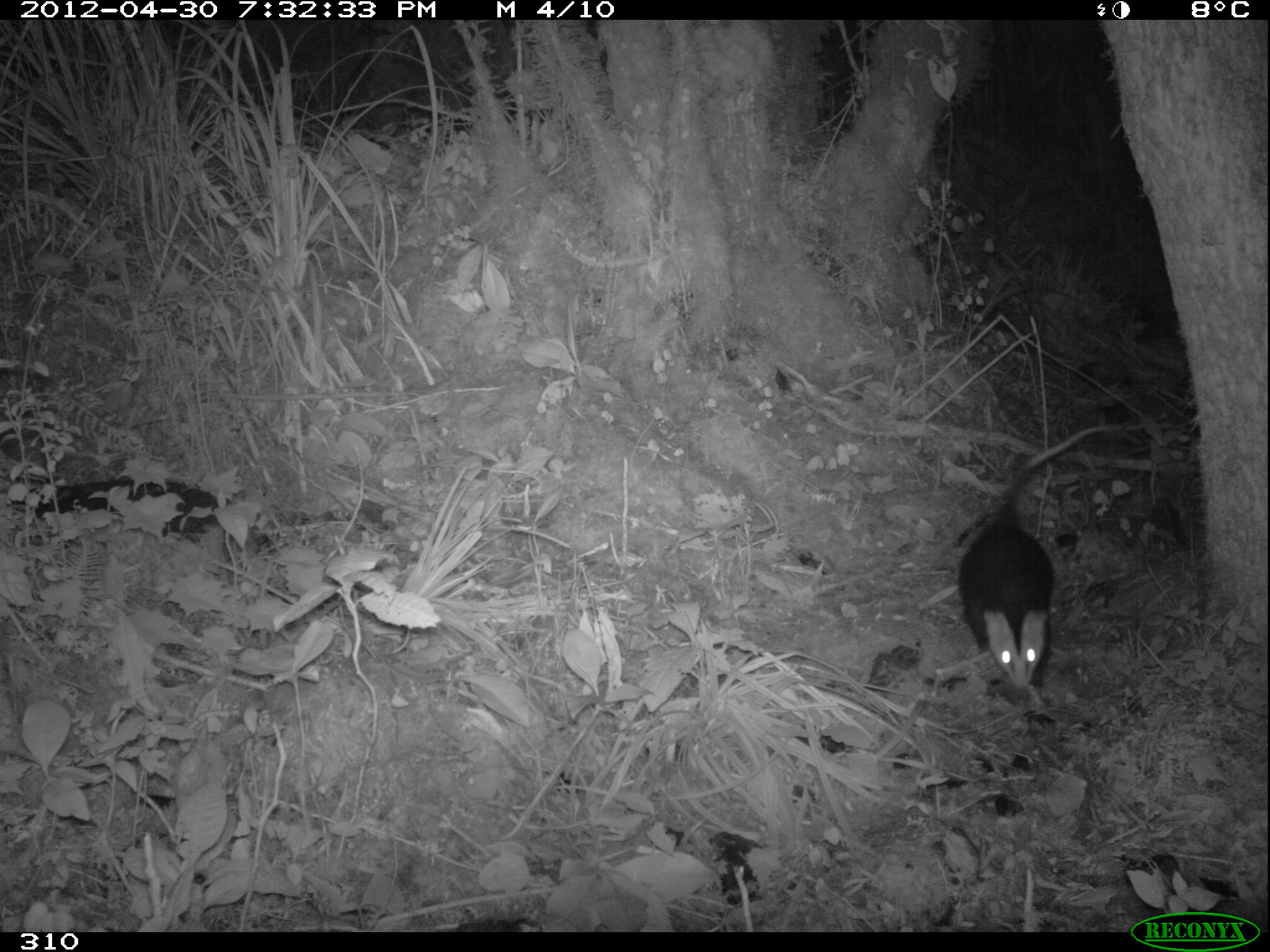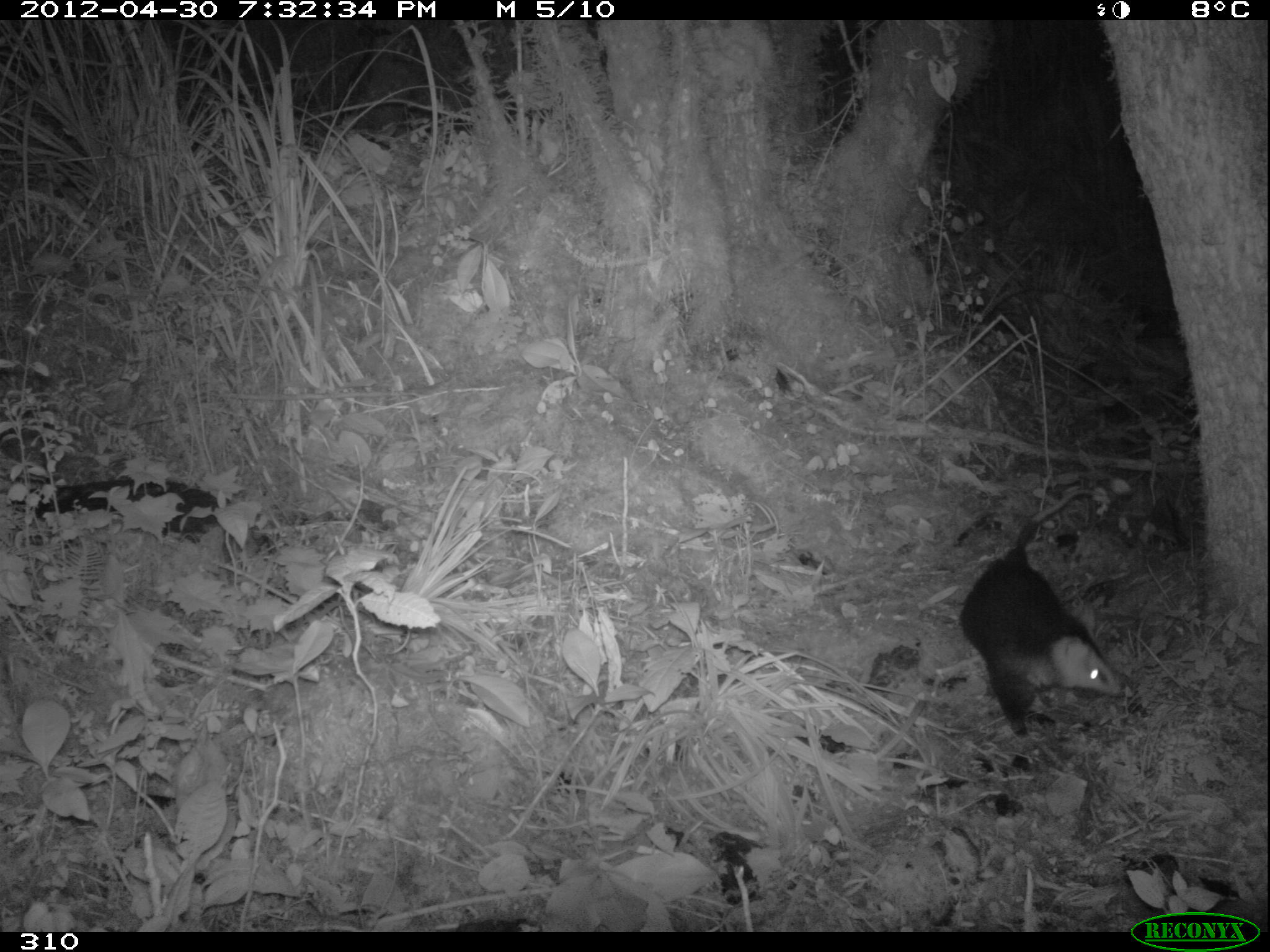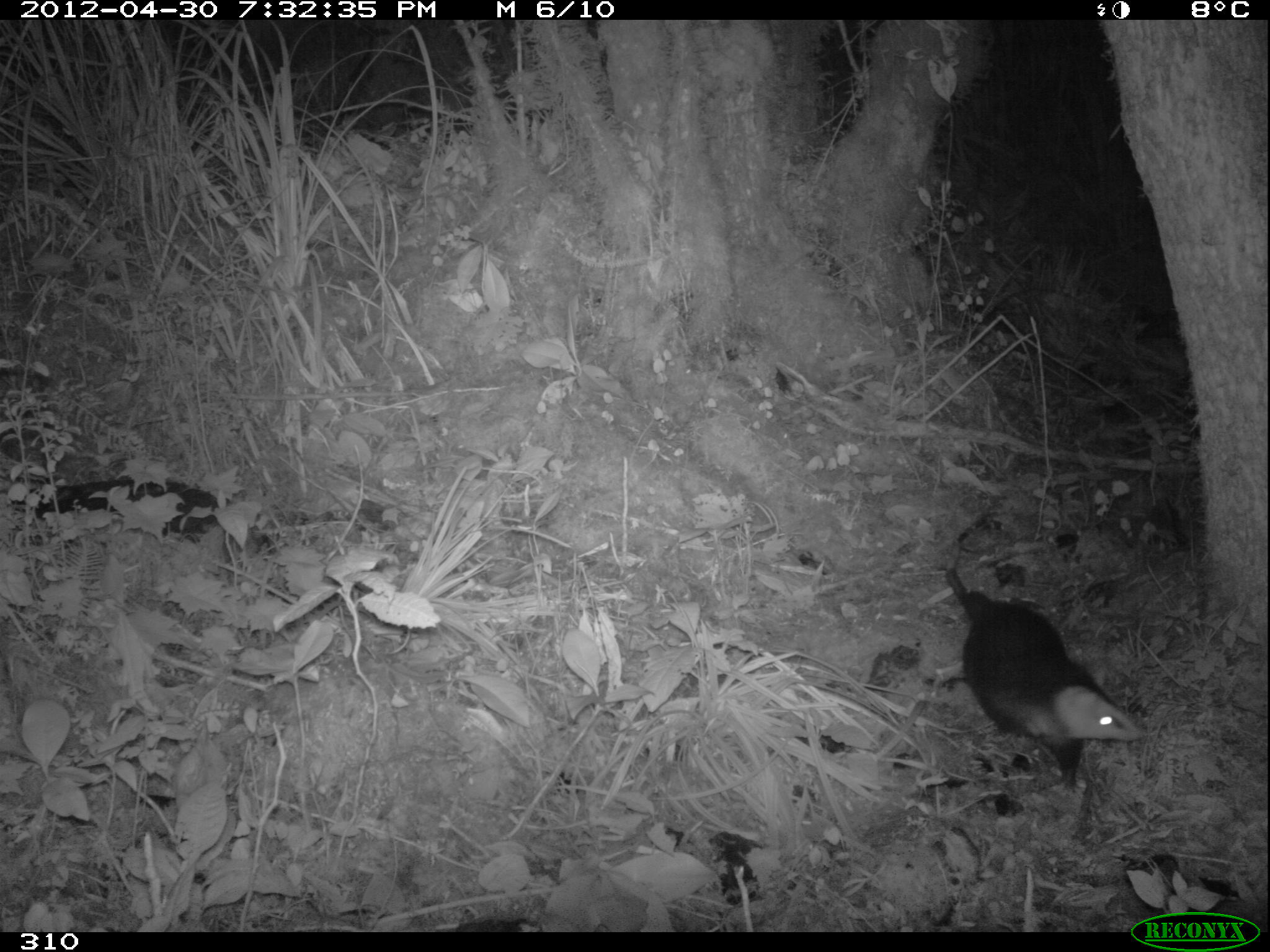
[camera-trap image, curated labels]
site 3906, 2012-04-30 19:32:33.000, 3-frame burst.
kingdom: Animalia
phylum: Chordata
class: Mammalia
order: Didelphimorphia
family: Didelphidae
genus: Didelphis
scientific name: Didelphis pernigra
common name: andean white-eared opossum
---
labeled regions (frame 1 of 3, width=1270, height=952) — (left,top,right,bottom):
didelphis pernigra: (957,422,1122,691)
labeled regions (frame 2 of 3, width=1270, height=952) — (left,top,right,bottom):
didelphis pernigra: (952,485,1124,749)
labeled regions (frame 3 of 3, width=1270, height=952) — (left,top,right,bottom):
didelphis pernigra: (941,532,1144,799)